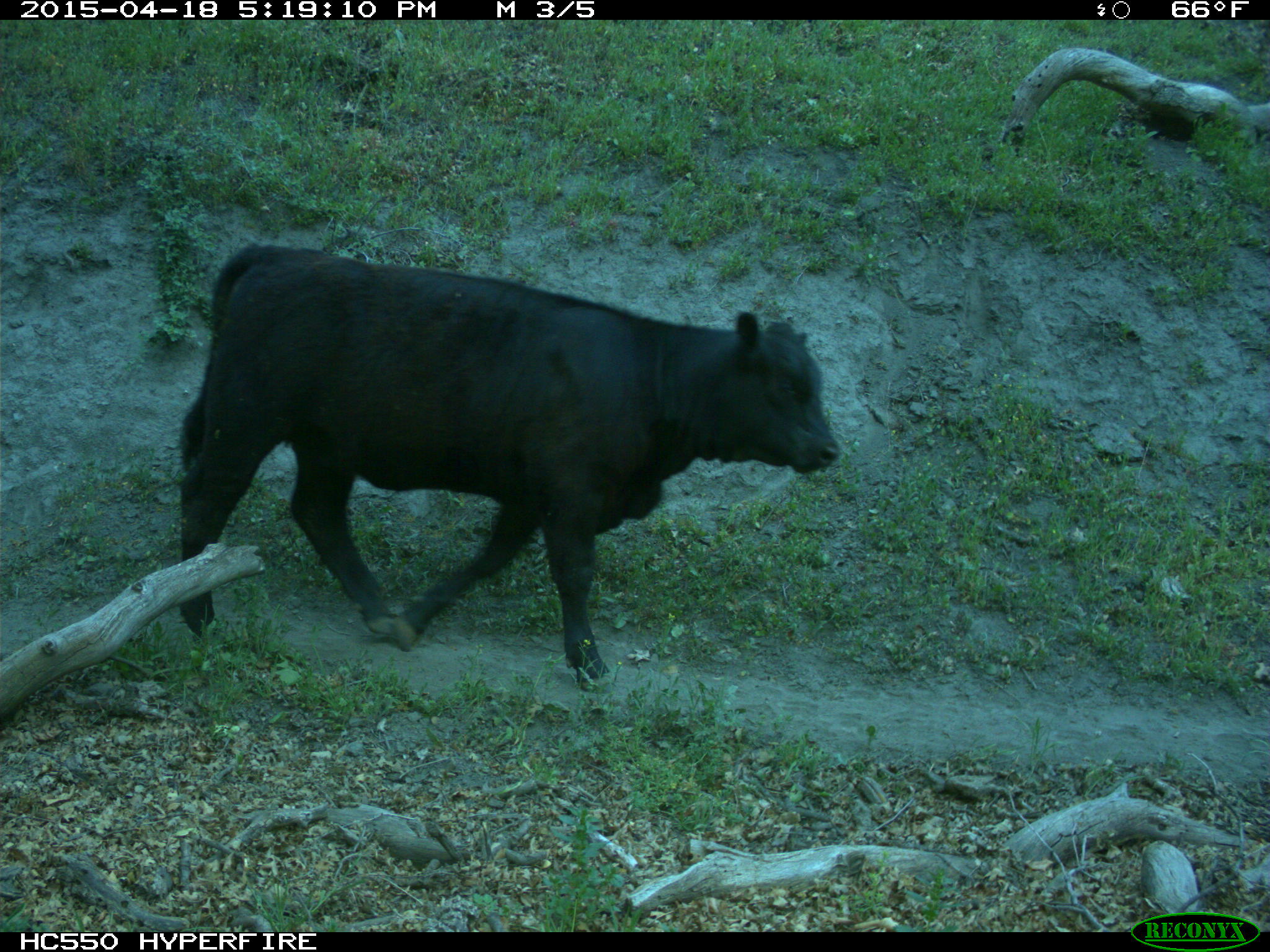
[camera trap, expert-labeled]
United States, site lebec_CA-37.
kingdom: Animalia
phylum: Chordata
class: Mammalia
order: Artiodactyla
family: Bovidae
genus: Bos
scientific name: Bos taurus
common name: domestic cow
Bos taurus (domestic cow).